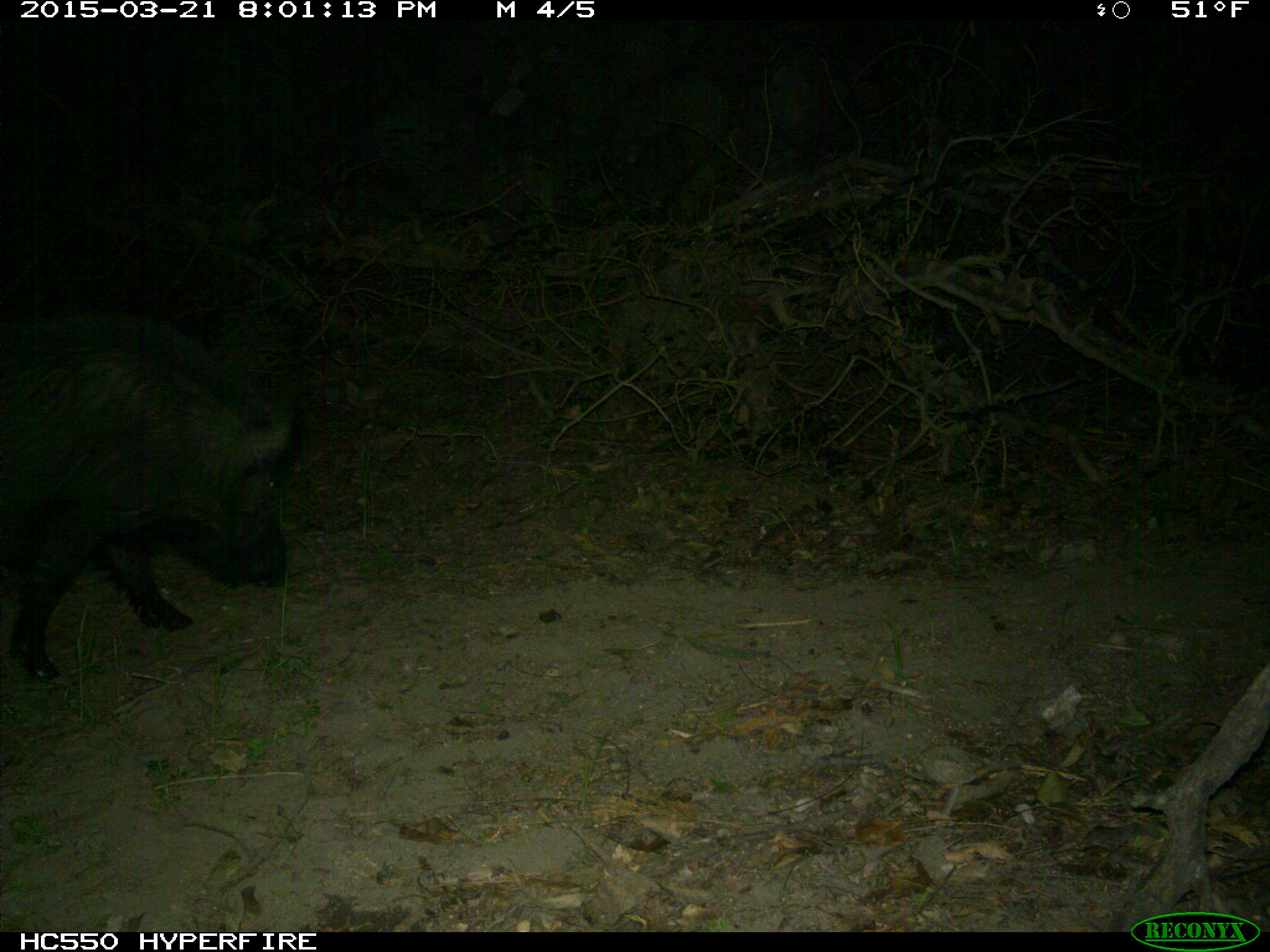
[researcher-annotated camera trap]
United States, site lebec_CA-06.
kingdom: Animalia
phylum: Chordata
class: Mammalia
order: Artiodactyla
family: Suidae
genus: Sus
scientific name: Sus scrofa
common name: wild boar